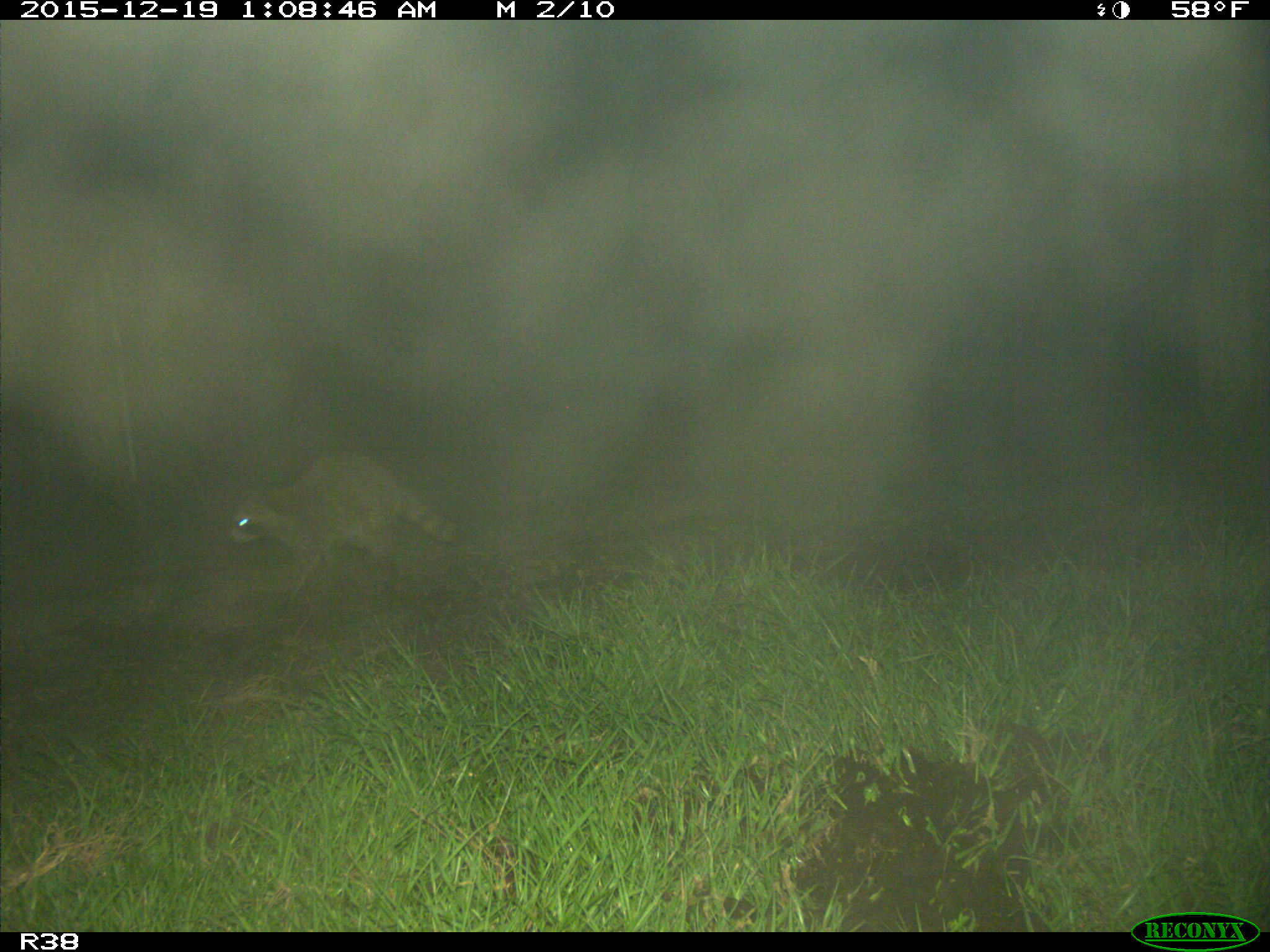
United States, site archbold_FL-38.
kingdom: Animalia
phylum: Chordata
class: Mammalia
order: Carnivora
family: Procyonidae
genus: Procyon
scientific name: Procyon lotor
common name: common raccoon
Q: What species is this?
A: Procyon lotor (common raccoon).